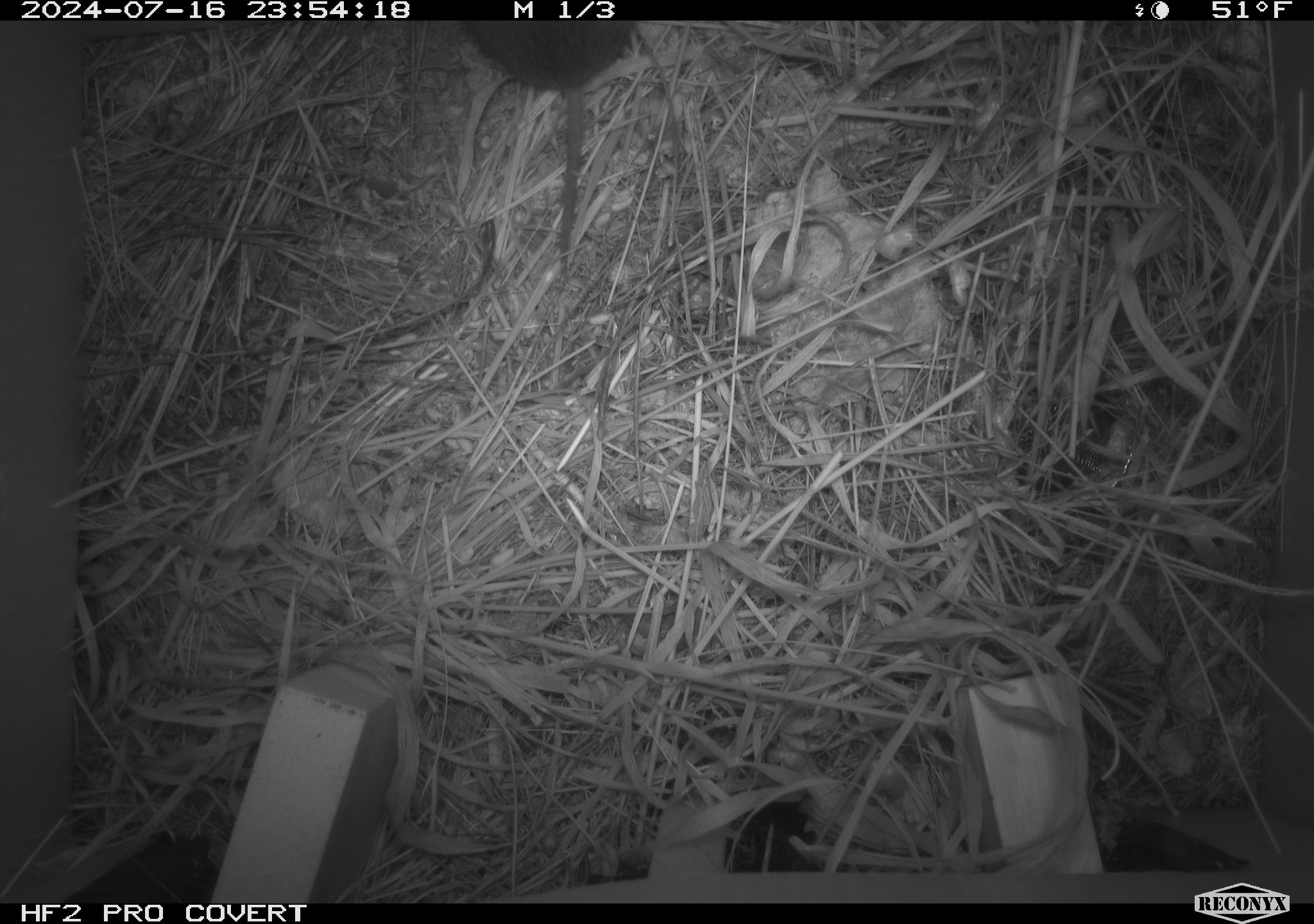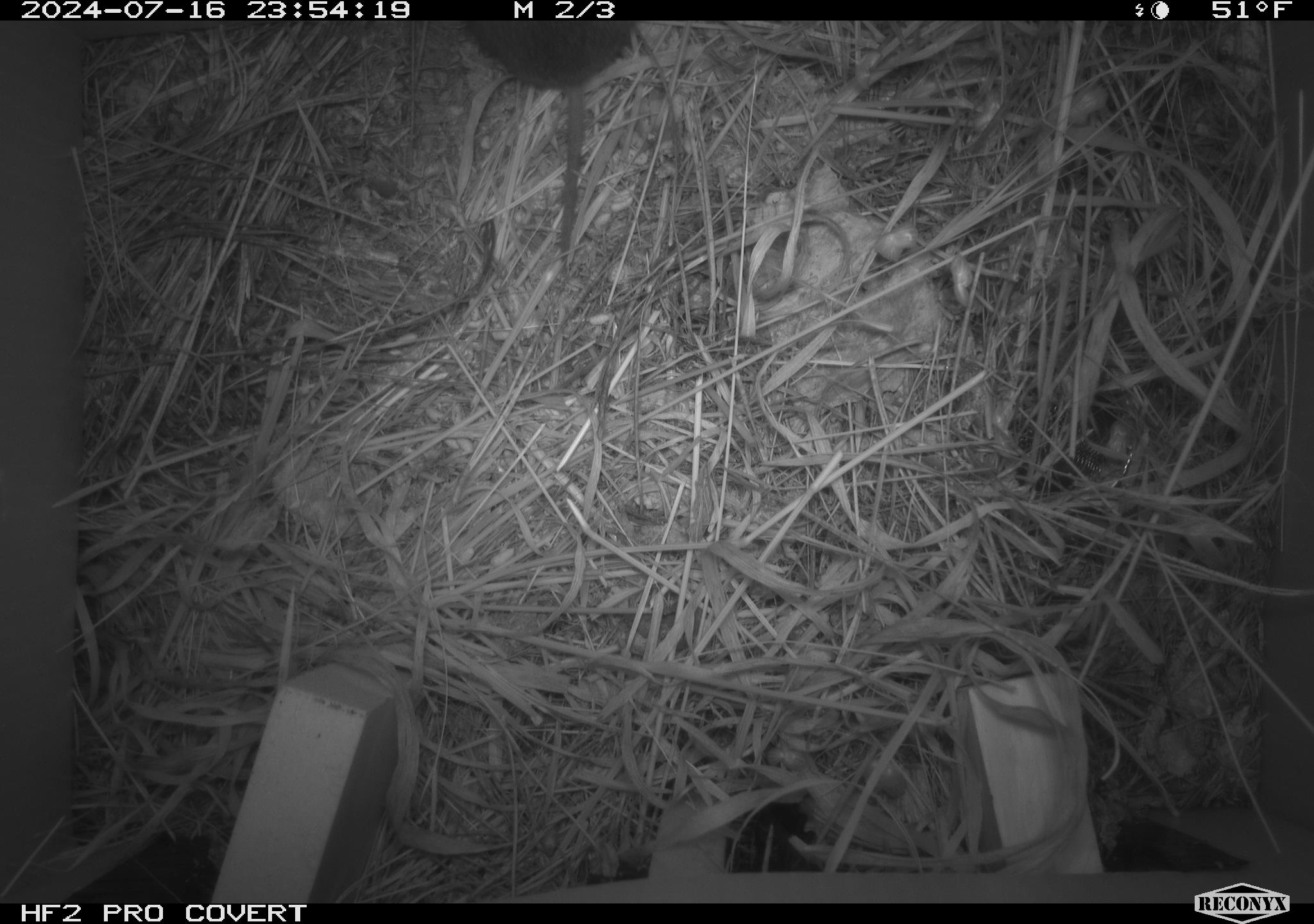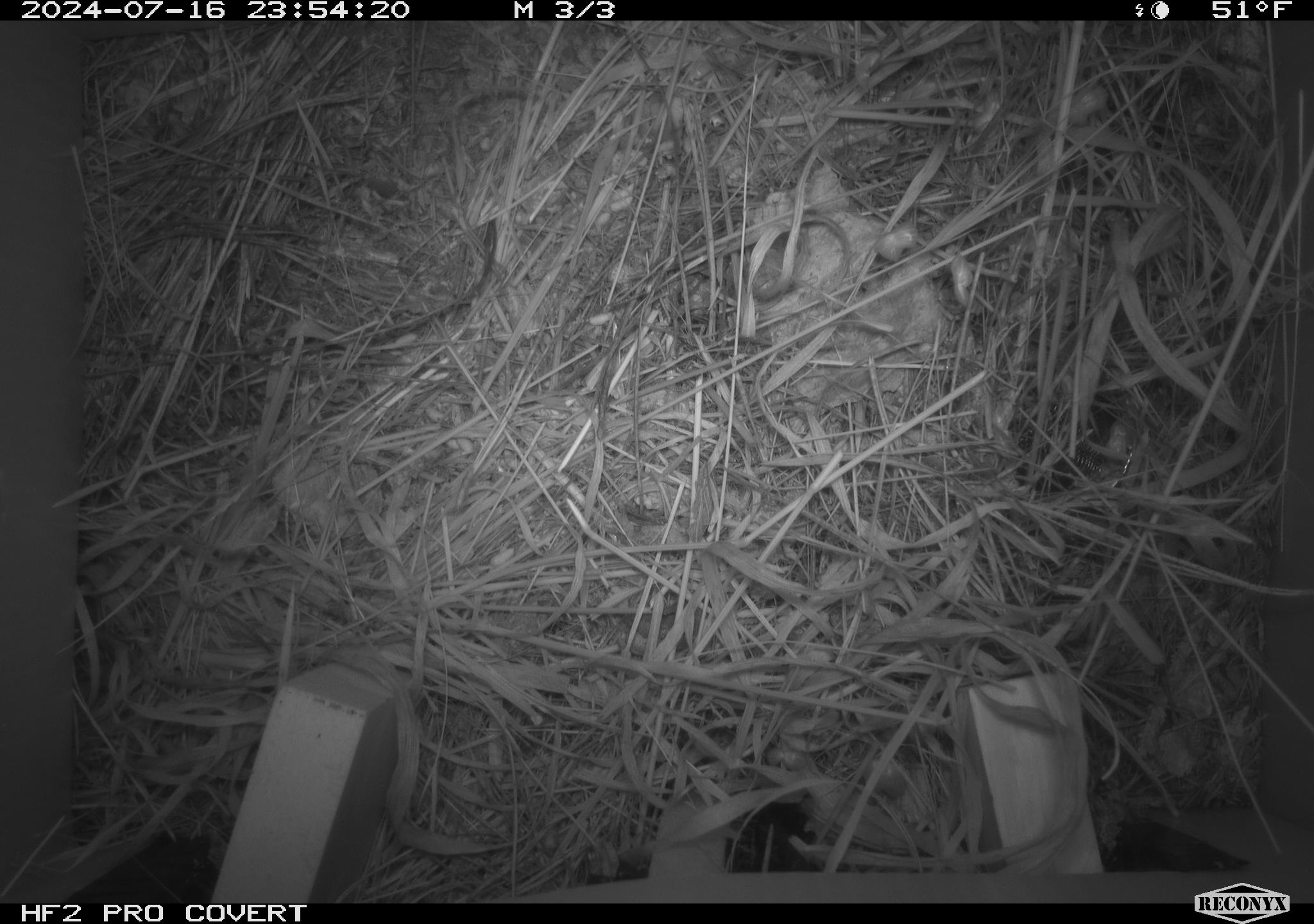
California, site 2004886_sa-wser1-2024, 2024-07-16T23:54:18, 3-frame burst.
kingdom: Animalia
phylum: Chordata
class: Mammalia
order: Rodentia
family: Cricetidae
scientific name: Arvicolinae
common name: voles, lemmings, and muskrats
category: arvicolinae subfamily